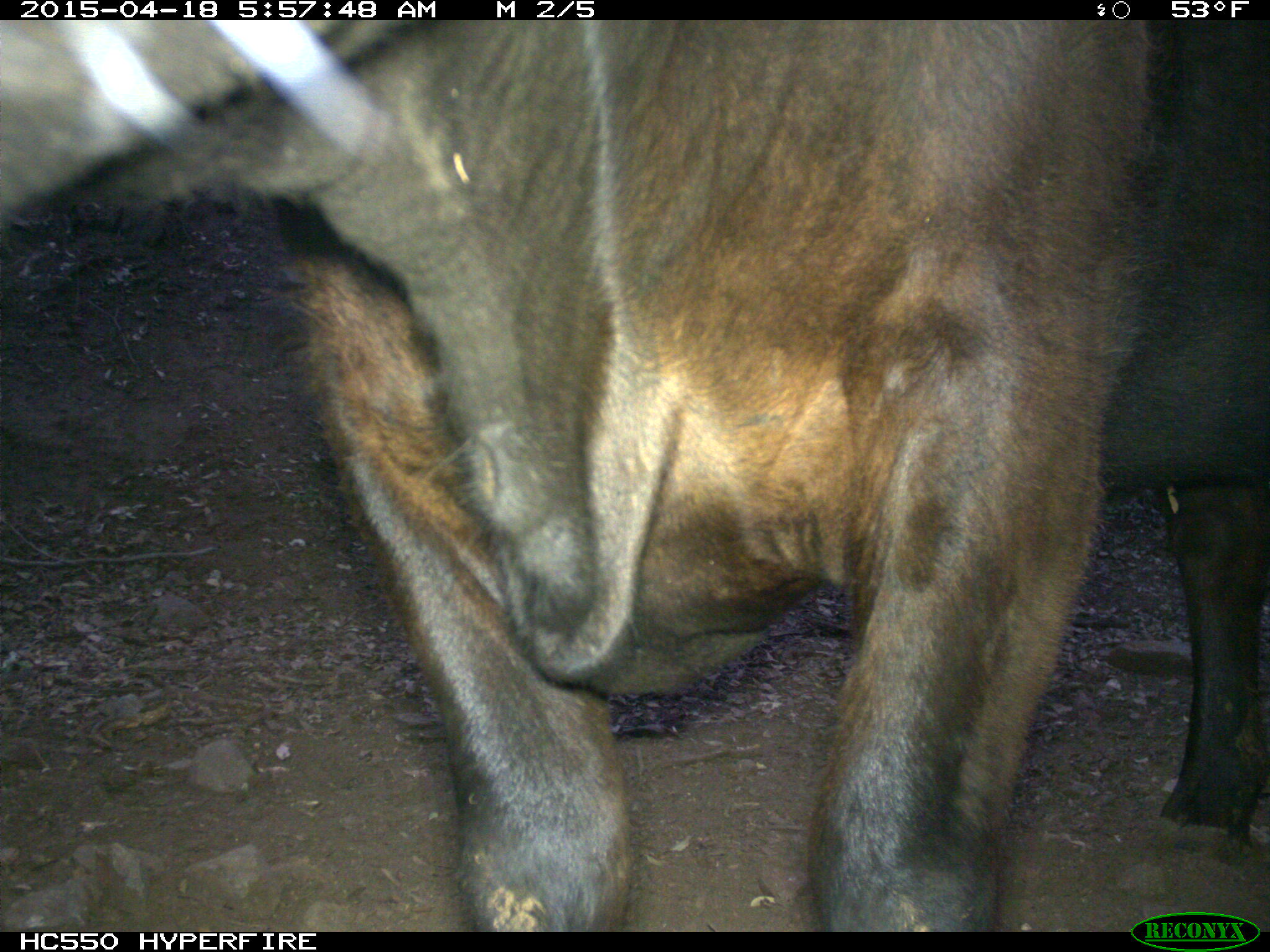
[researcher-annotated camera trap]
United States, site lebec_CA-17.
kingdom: Animalia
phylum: Chordata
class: Mammalia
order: Artiodactyla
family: Bovidae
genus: Bos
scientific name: Bos taurus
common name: domestic cow